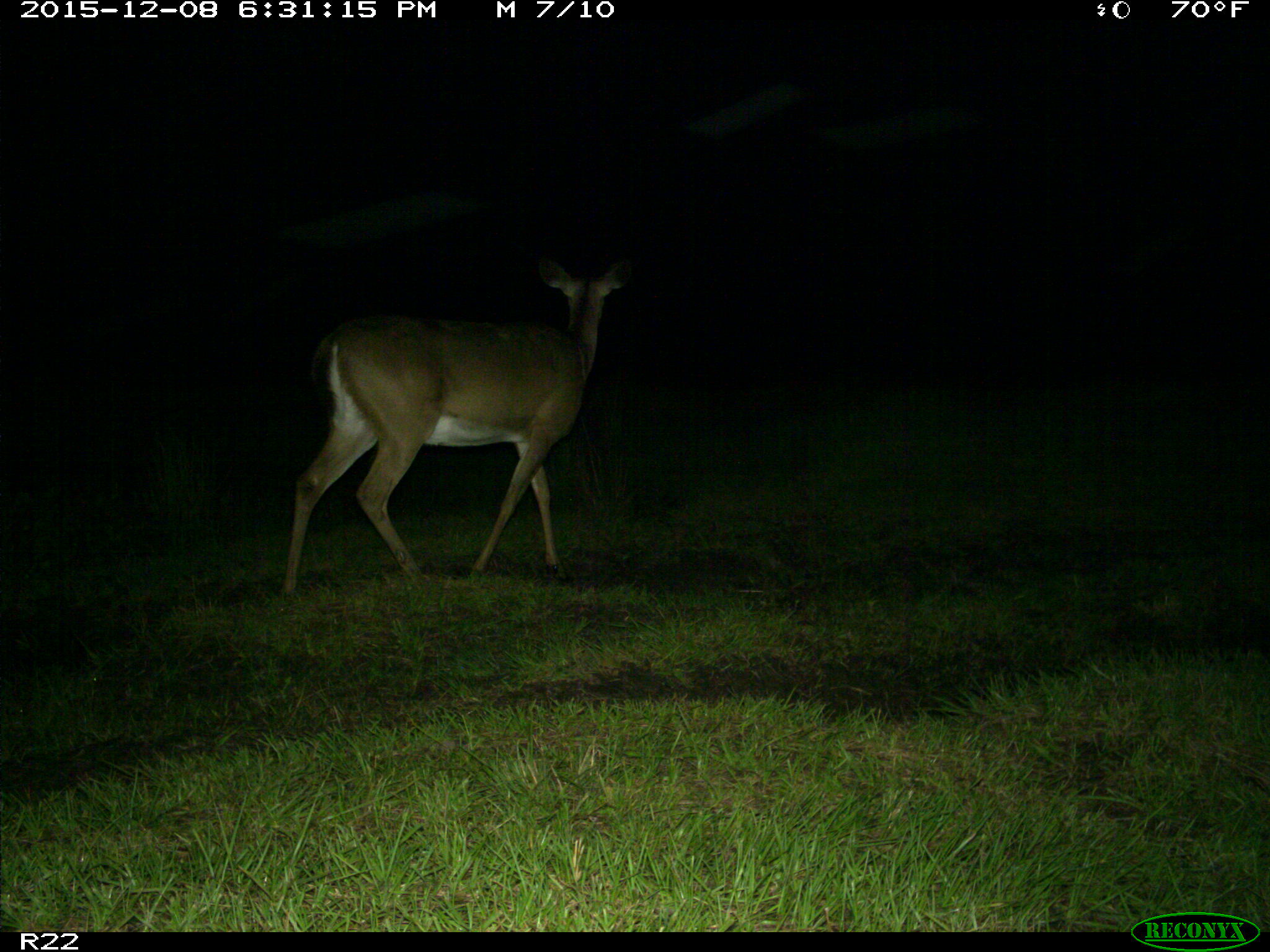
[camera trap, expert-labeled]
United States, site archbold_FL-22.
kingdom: Animalia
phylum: Chordata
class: Mammalia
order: Artiodactyla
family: Cervidae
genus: Odocoileus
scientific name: Odocoileus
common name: deer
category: unidentified deer